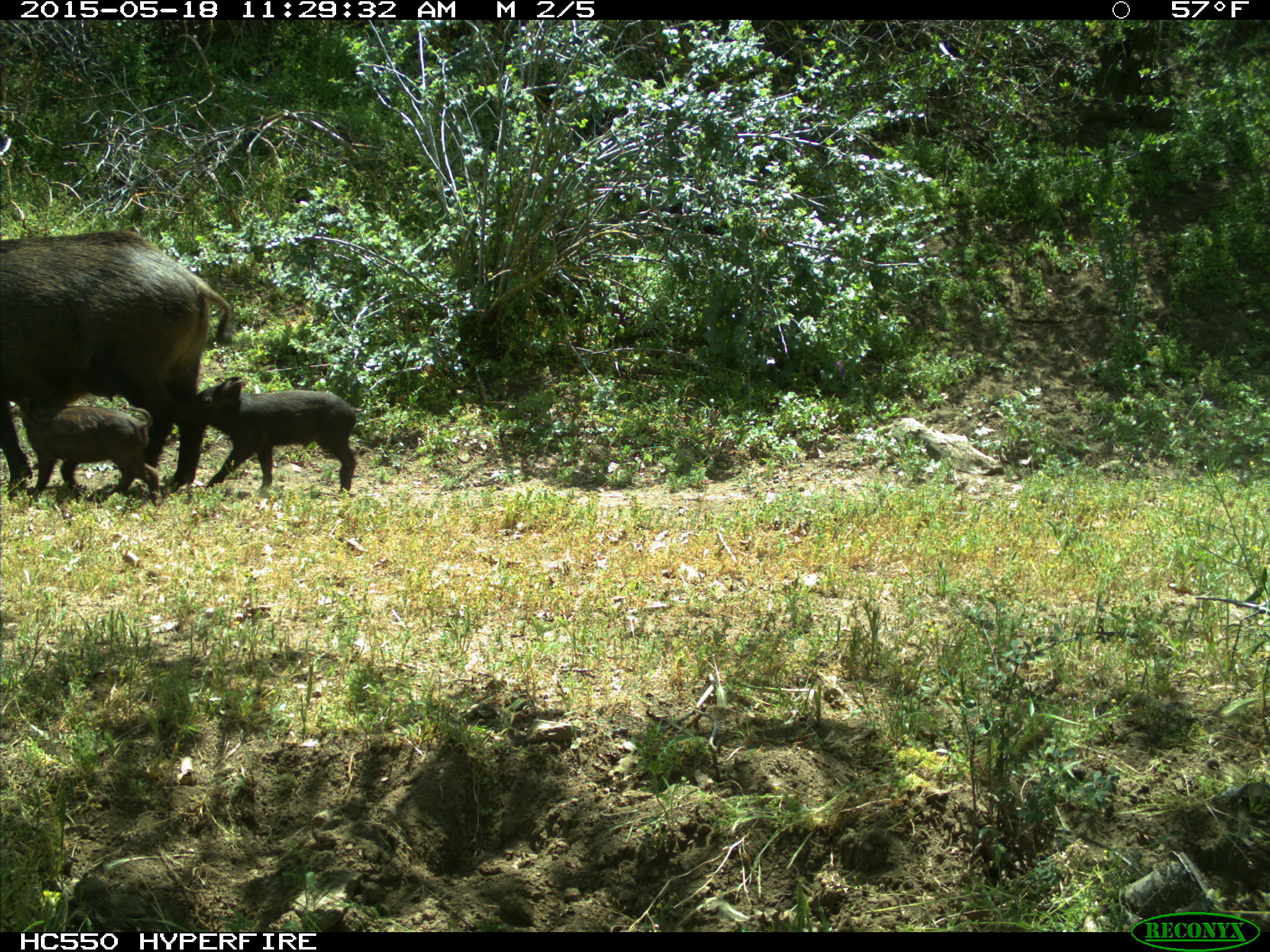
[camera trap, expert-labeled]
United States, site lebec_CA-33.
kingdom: Animalia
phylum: Chordata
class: Mammalia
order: Artiodactyla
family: Suidae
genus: Sus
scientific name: Sus scrofa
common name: wild boar